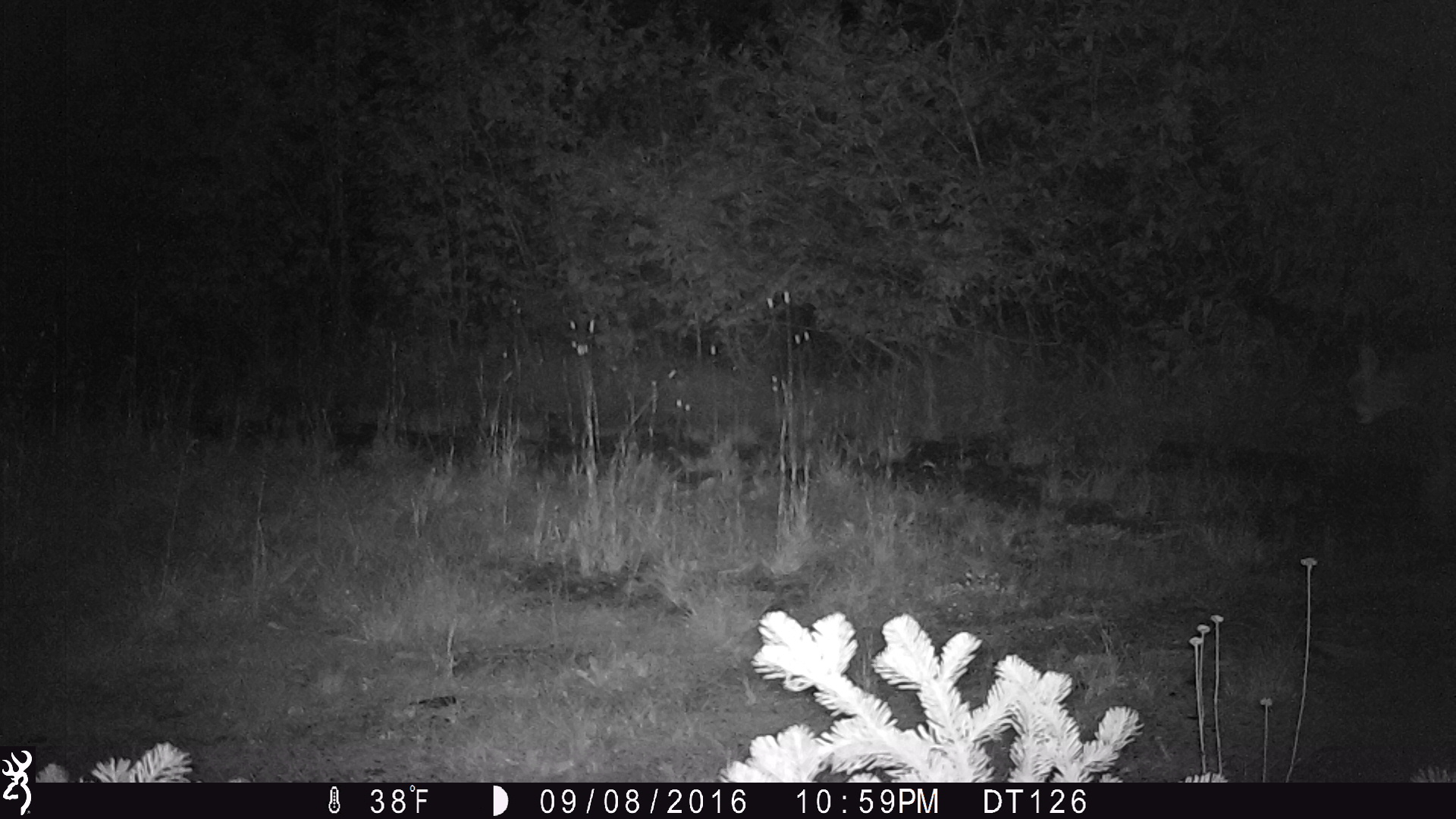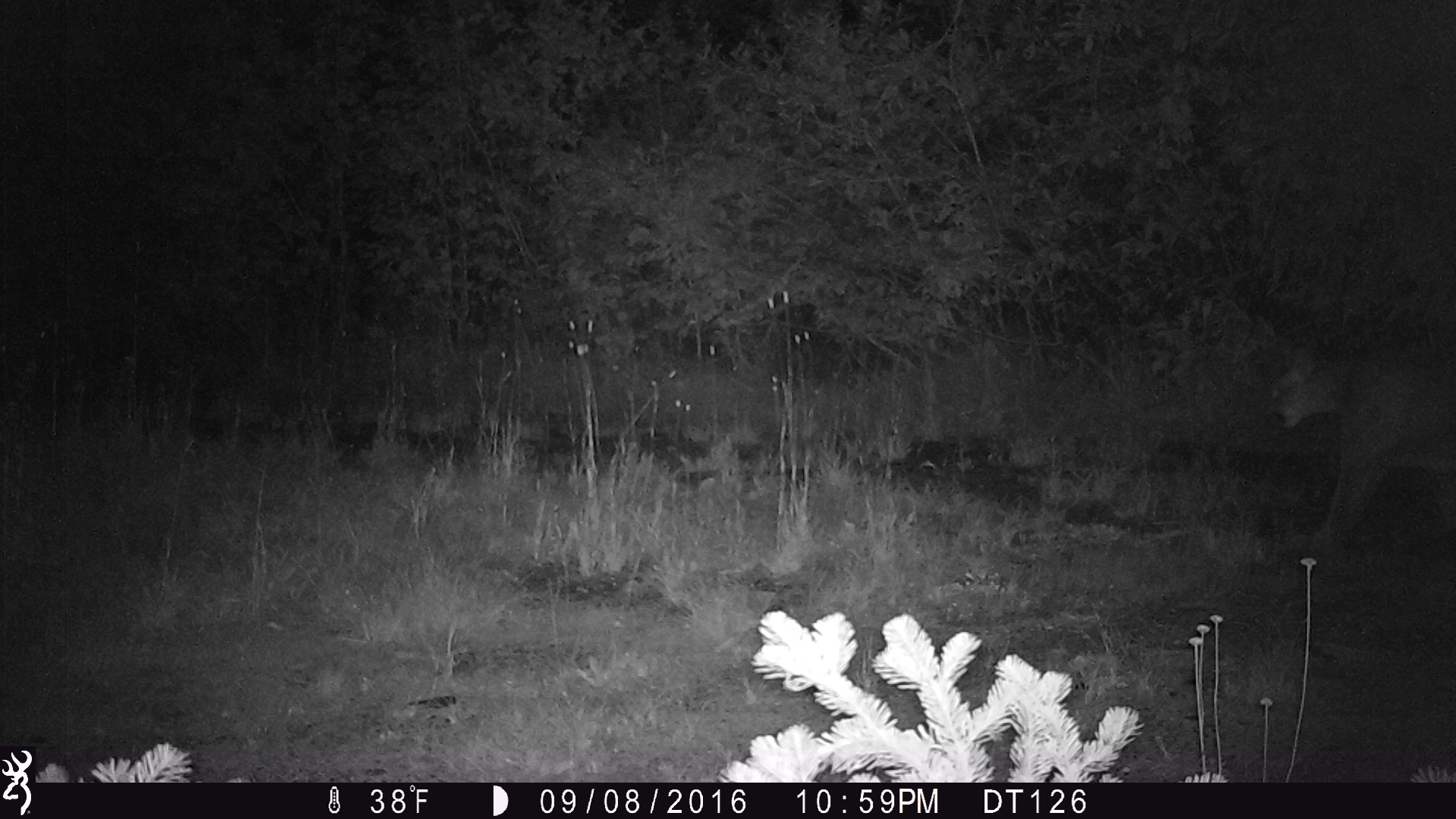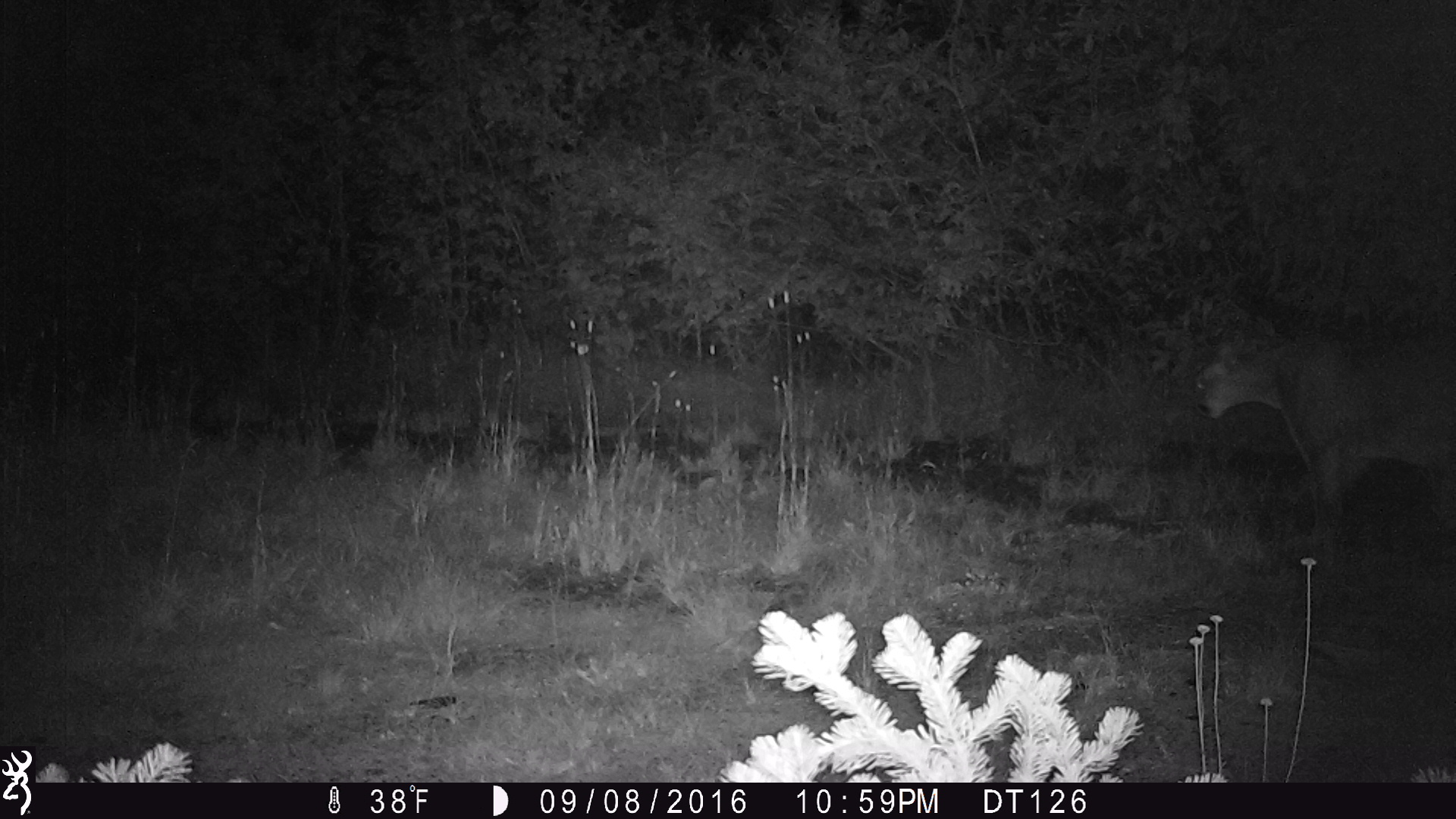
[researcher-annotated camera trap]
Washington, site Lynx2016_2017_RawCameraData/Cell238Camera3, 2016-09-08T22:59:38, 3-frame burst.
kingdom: Animalia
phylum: Chordata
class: Mammalia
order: Carnivora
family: Felidae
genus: Puma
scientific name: Puma concolor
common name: mountain lion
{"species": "Puma concolor (mountain lion)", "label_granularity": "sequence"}